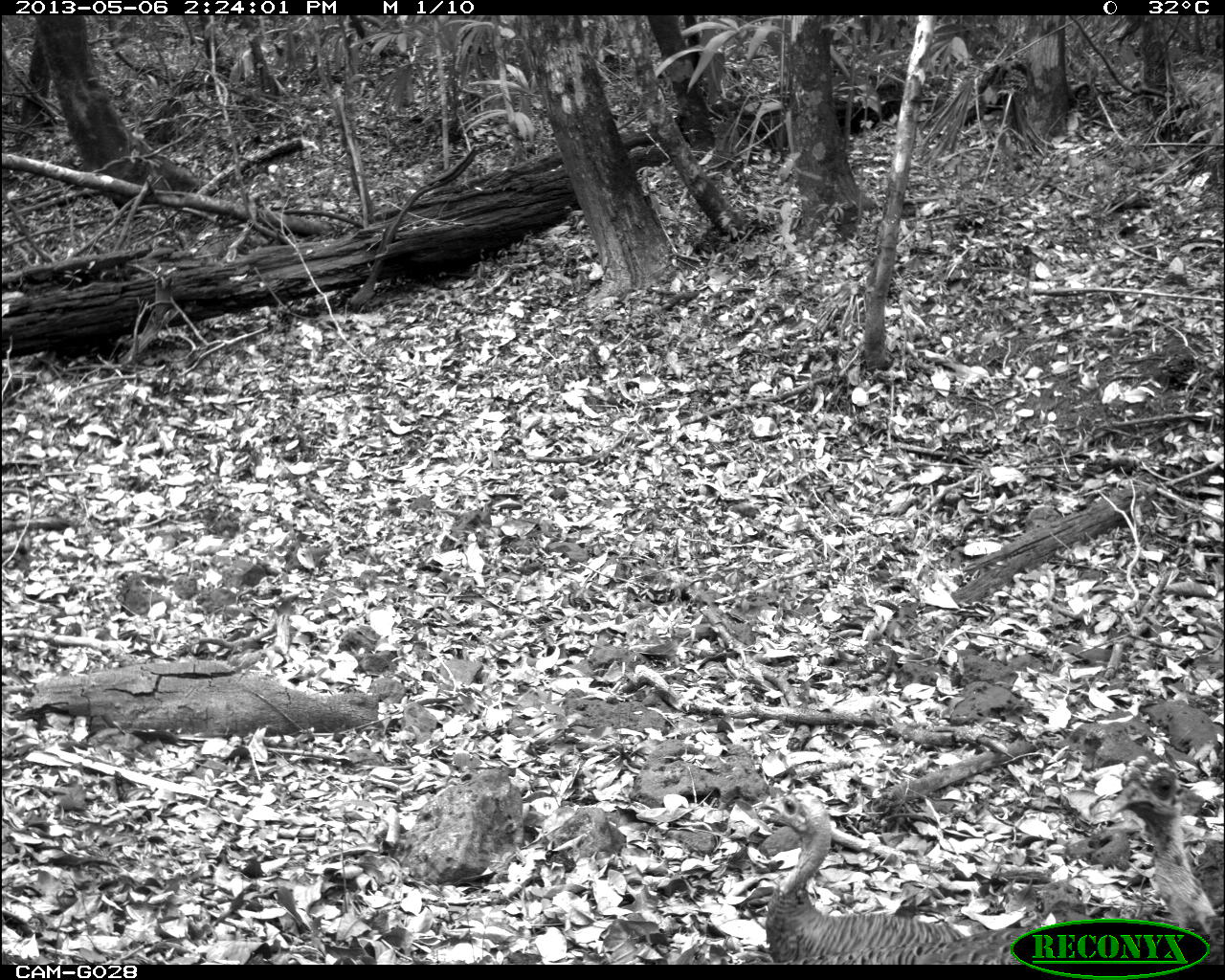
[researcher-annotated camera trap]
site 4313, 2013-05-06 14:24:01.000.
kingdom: Animalia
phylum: Chordata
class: Aves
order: Galliformes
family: Phasianidae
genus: Meleagris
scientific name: Meleagris ocellata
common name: ocellated turkey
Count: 3.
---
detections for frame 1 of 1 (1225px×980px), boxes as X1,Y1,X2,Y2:
meleagris ocellata: 756,755,1225,962; 753,788,965,965